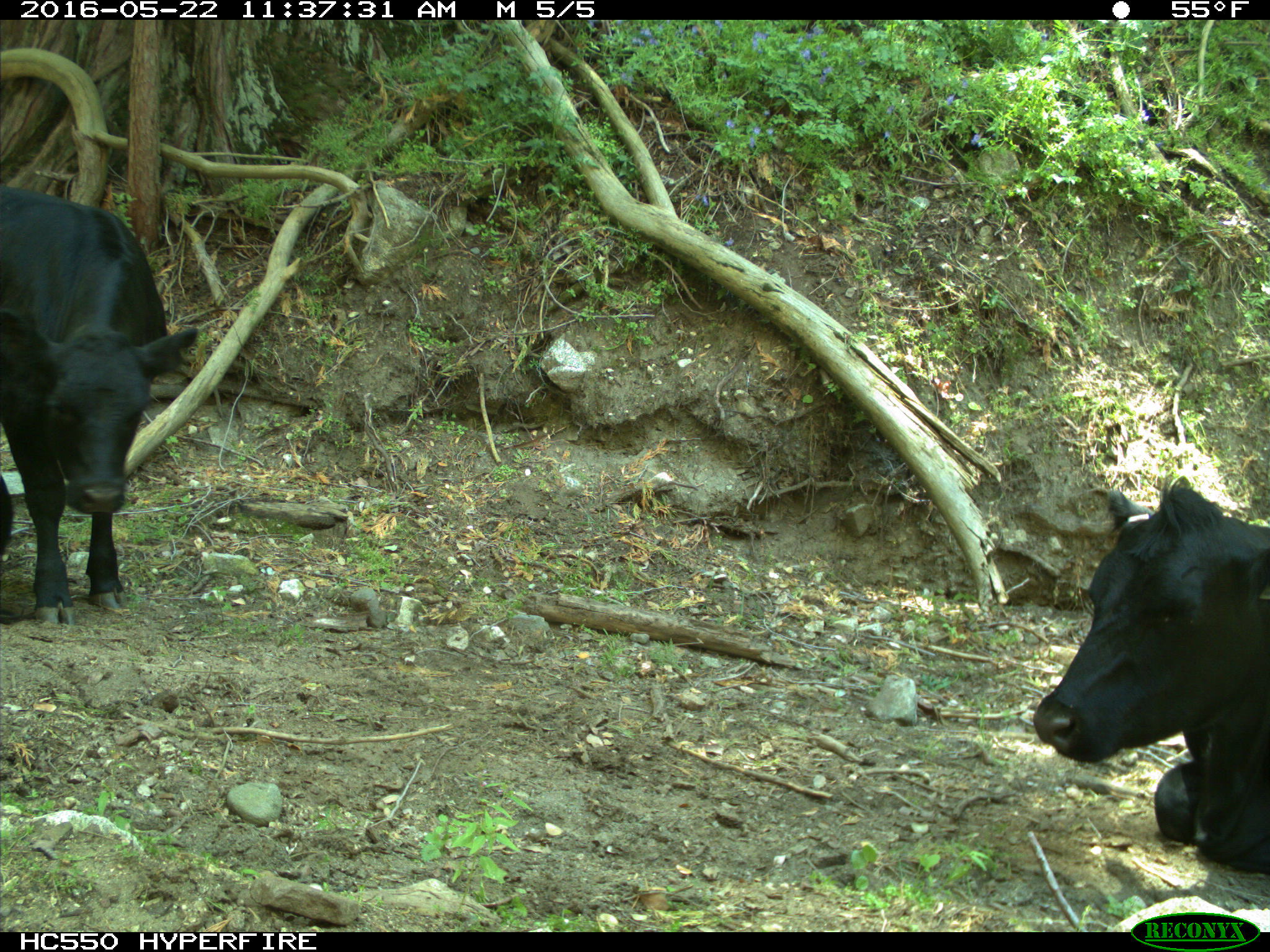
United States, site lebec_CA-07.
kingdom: Animalia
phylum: Chordata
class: Mammalia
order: Artiodactyla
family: Bovidae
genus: Bos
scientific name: Bos taurus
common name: domestic cow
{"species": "Bos taurus (domestic cow)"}